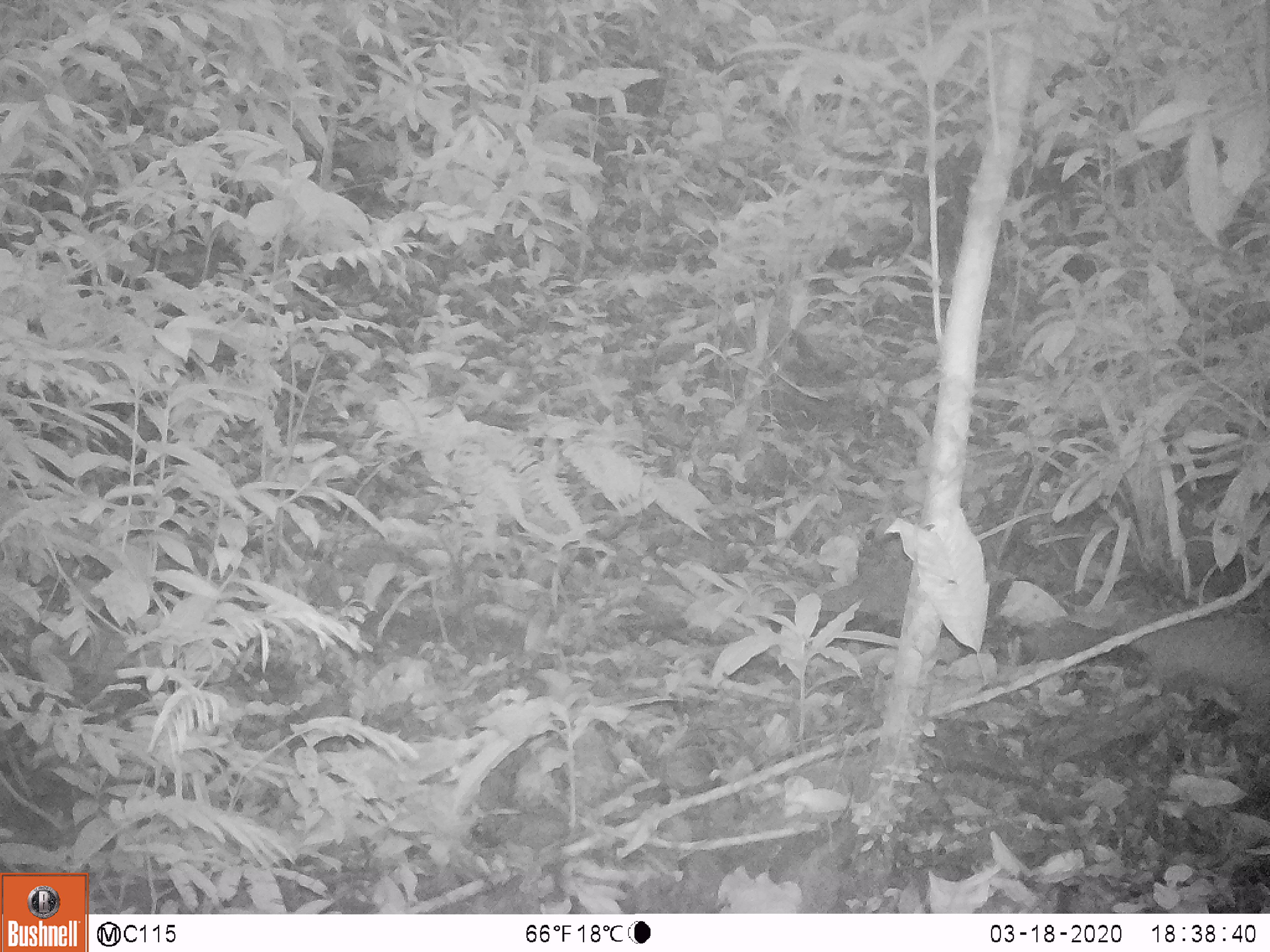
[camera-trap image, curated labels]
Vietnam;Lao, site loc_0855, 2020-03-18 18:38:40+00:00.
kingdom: Animalia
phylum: Chordata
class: Mammalia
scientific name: Mammalia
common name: mammal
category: unidentified small mammal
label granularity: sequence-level